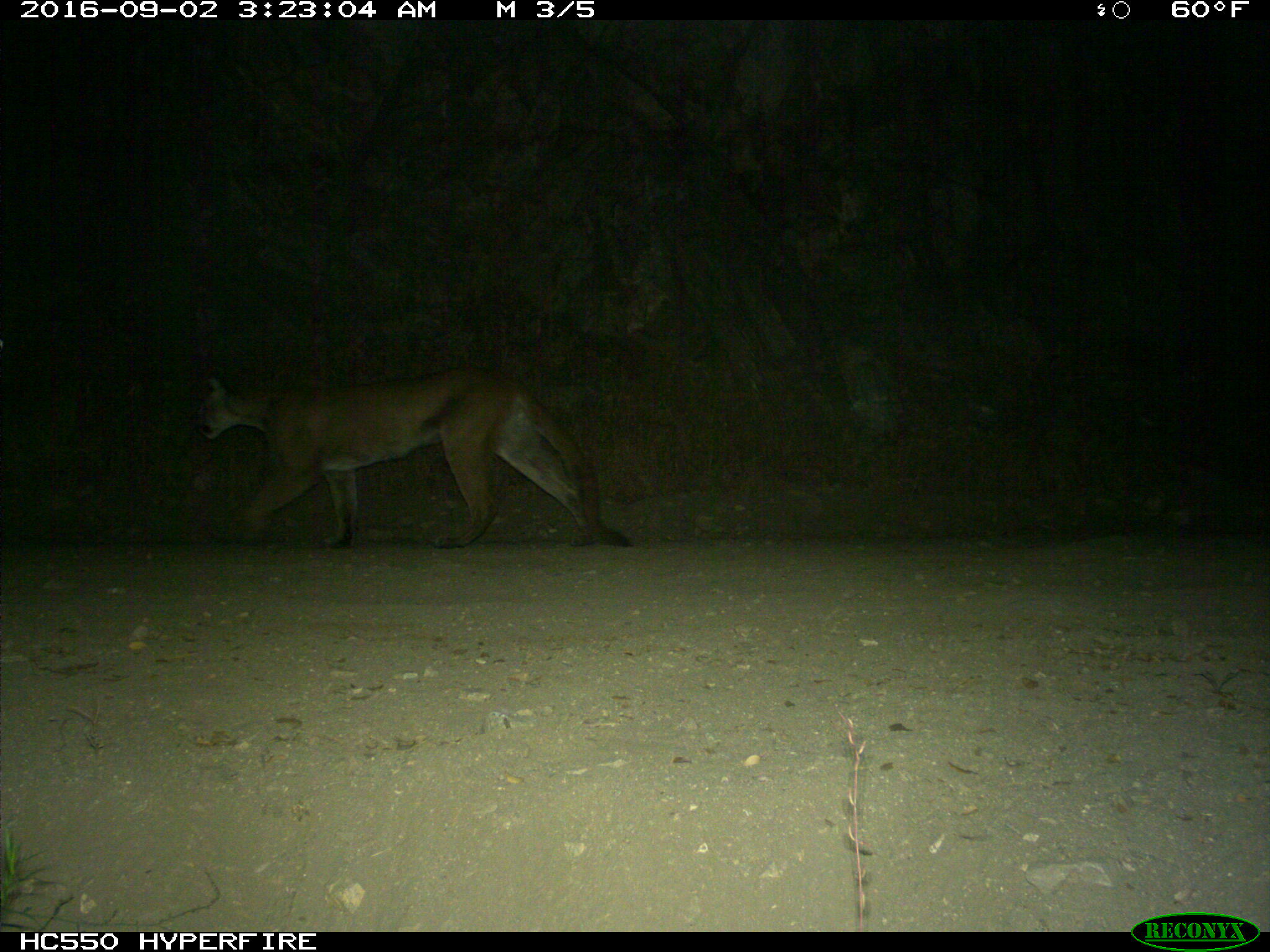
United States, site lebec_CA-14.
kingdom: Animalia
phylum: Chordata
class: Mammalia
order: Carnivora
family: Felidae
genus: Puma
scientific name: Puma concolor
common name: mountain lion